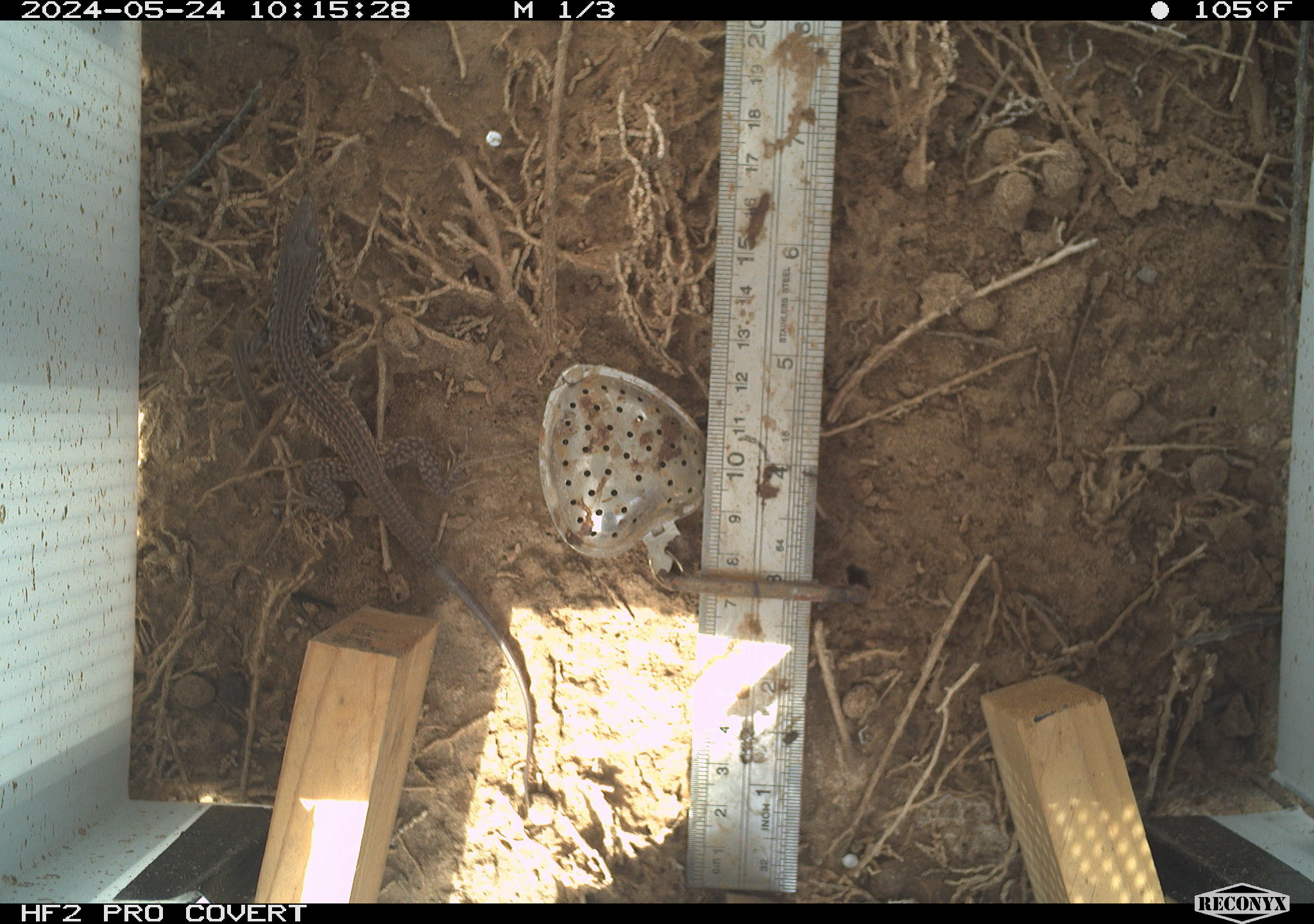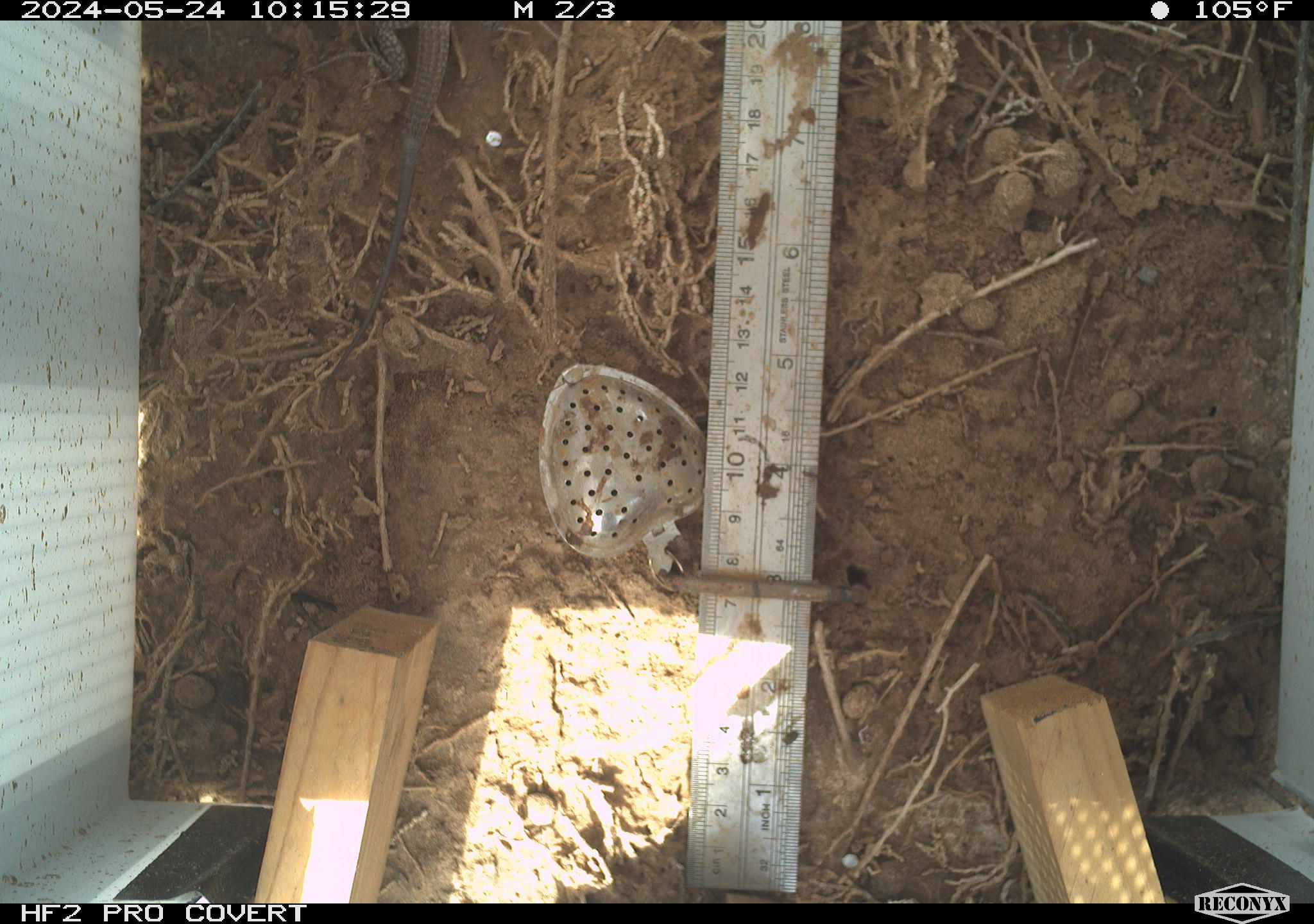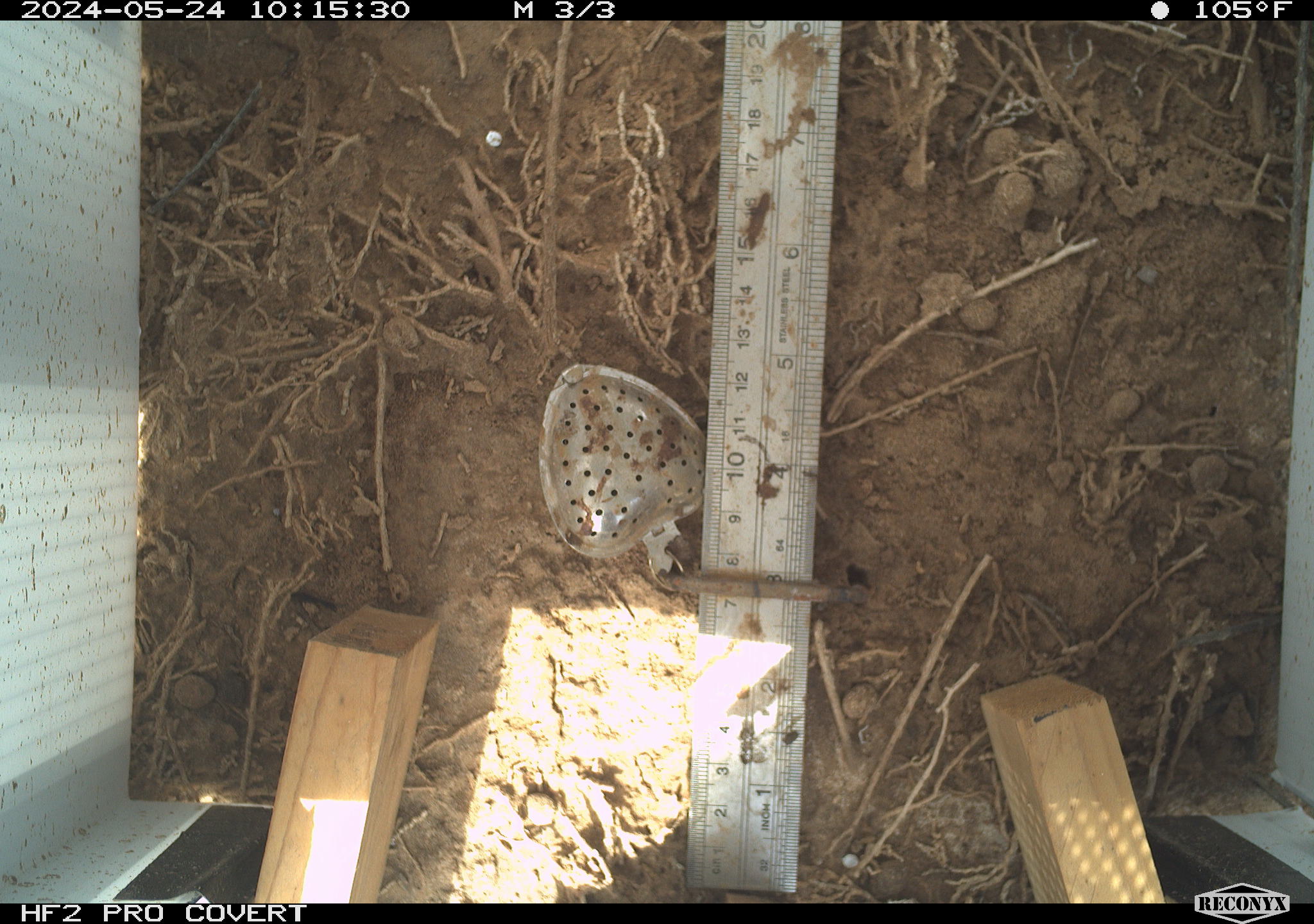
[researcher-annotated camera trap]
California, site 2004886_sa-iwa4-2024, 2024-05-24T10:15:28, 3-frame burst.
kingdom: Animalia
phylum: Chordata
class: Reptilia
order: Squamata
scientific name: Squamata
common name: lizards and snakes